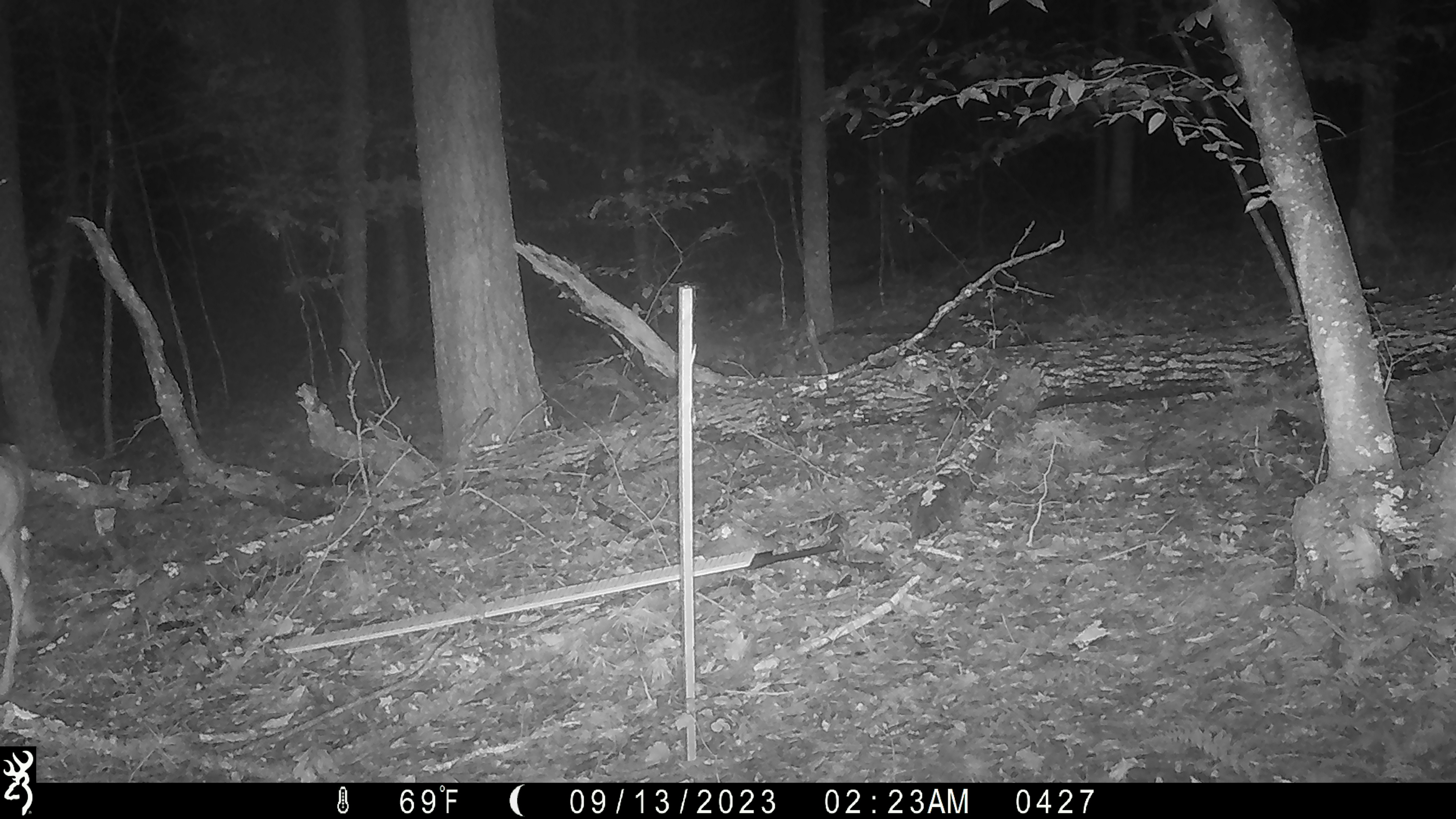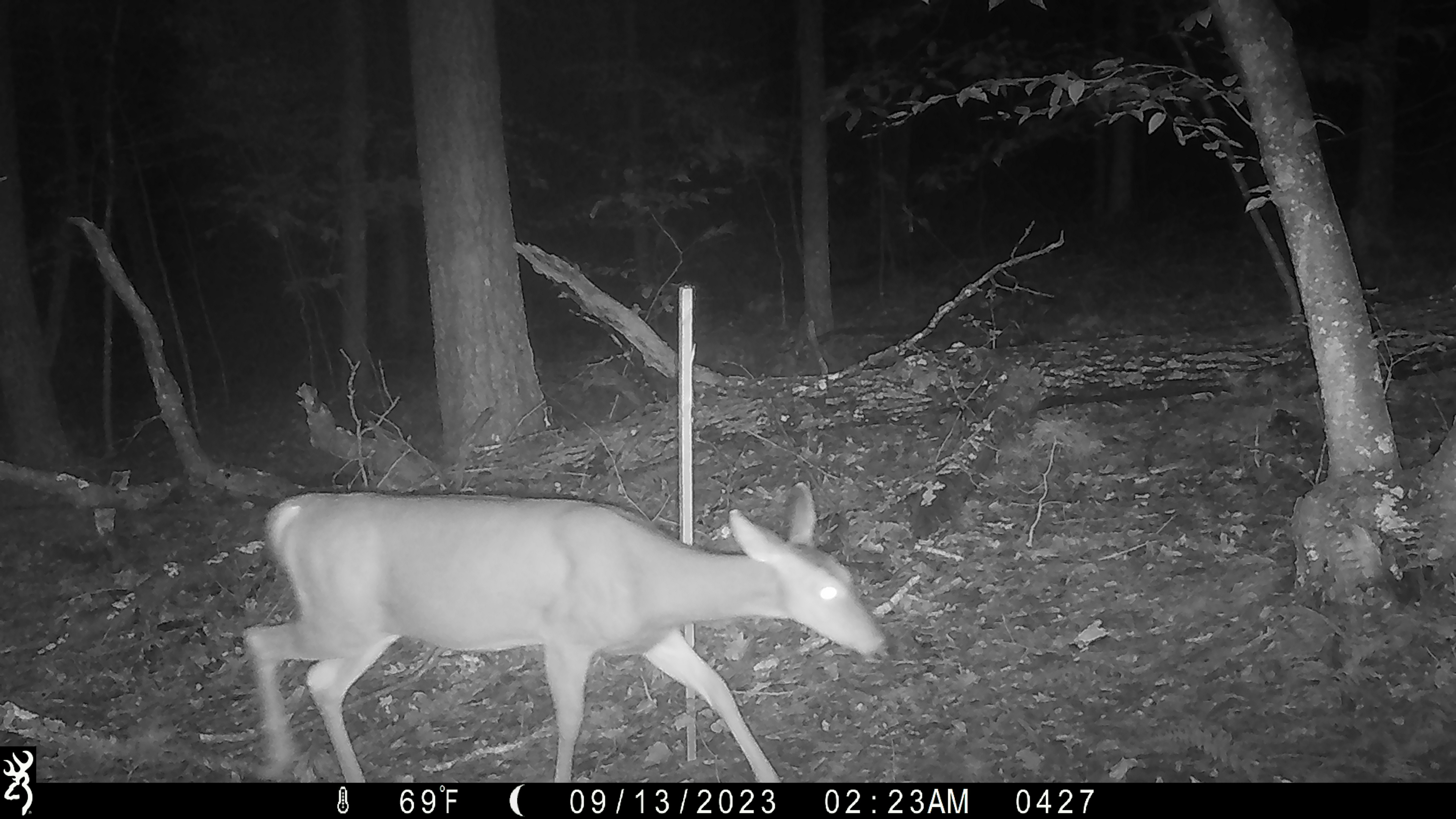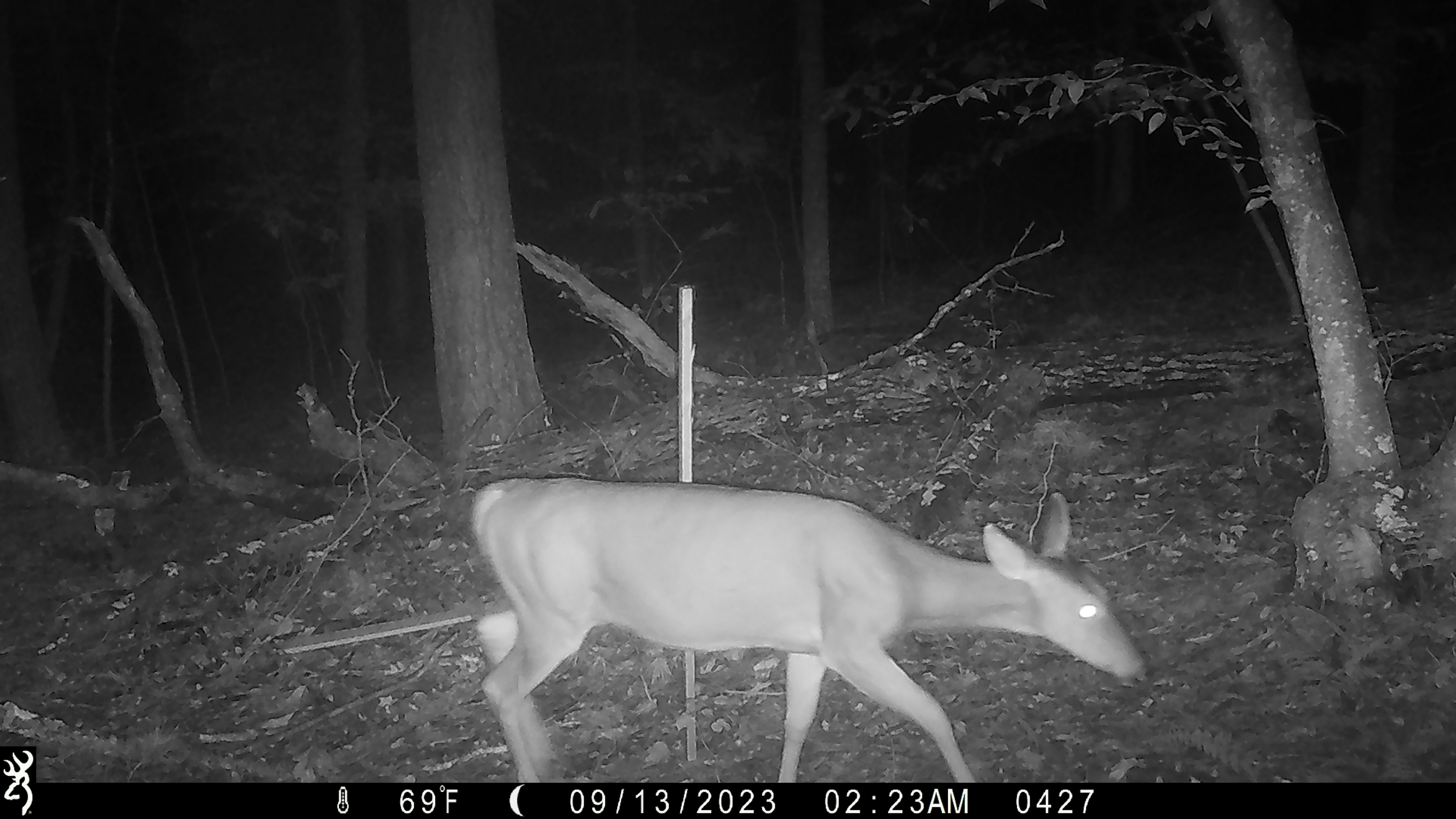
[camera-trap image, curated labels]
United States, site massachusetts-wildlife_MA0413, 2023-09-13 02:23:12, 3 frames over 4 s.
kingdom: Animalia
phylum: Chordata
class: Mammalia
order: Artiodactyla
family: Cervidae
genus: Odocoileus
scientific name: Odocoileus virginianus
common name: white-tailed deer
White-tailed deer (Odocoileus virginianus).